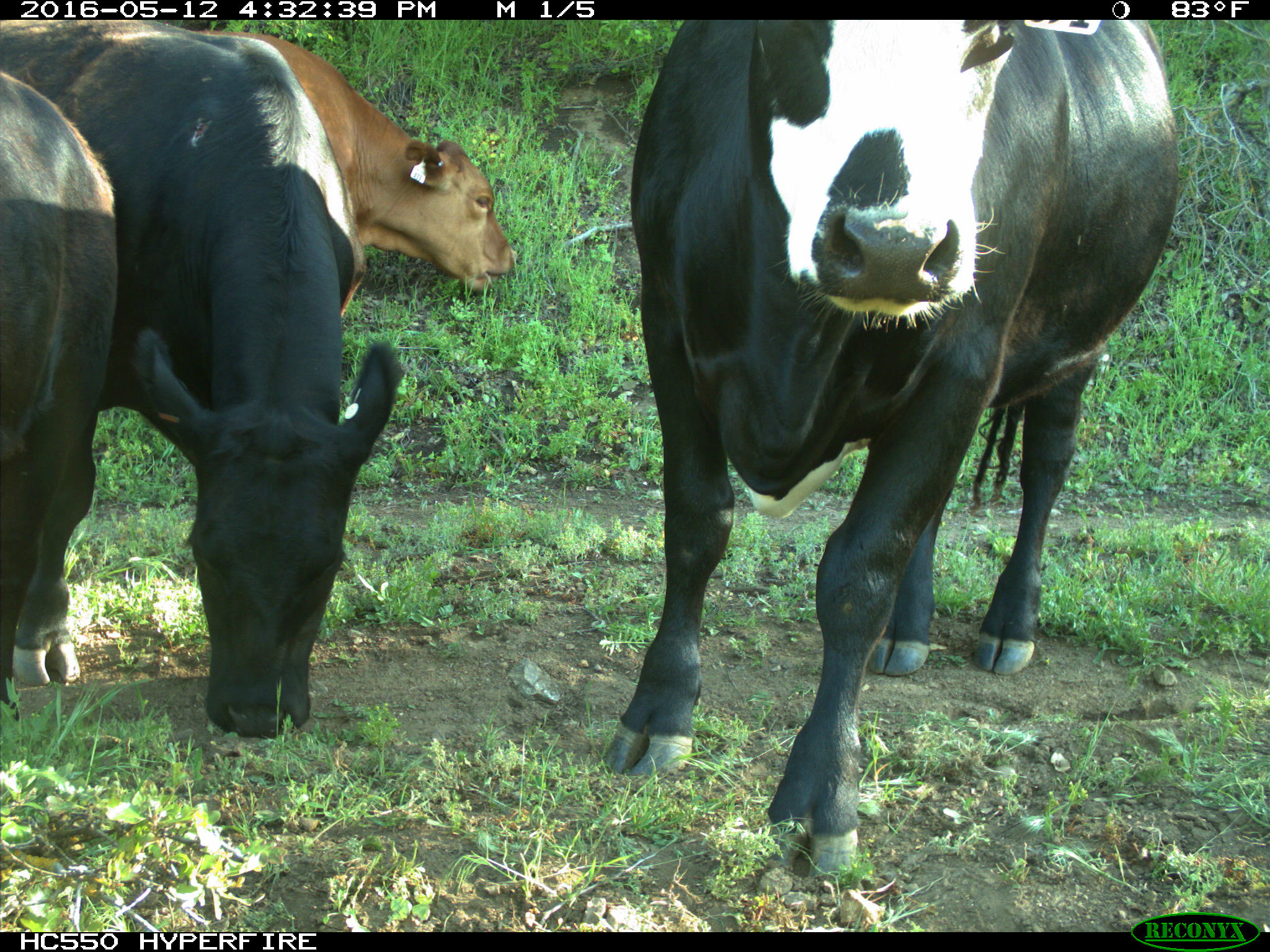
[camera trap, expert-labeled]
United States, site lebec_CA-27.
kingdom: Animalia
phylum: Chordata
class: Mammalia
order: Artiodactyla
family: Bovidae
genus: Bos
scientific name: Bos taurus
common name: domestic cow